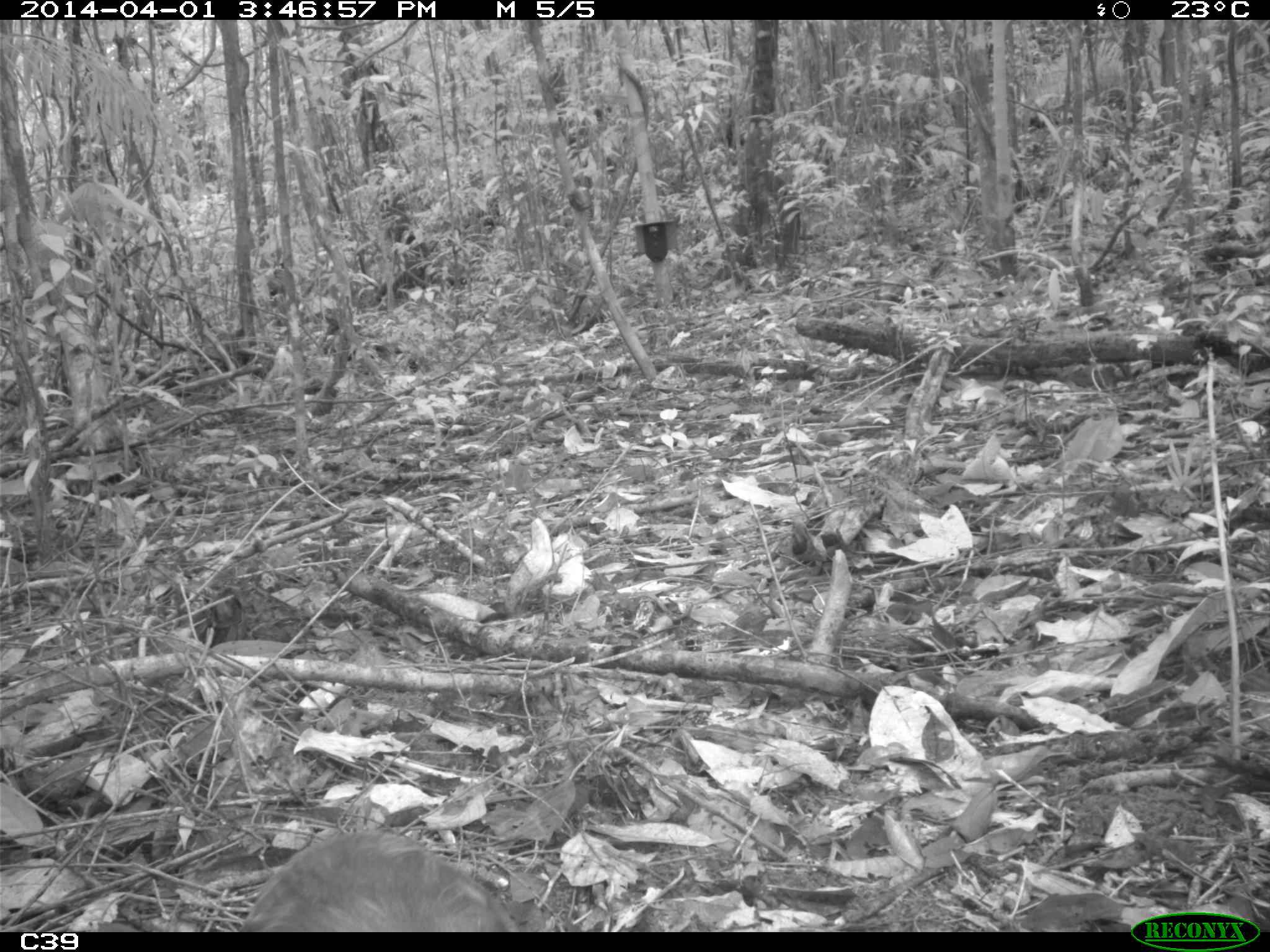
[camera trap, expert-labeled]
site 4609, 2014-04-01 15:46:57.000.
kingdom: Animalia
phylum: Chordata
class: Aves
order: Gruiformes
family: Psophiidae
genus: Psophia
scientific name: Psophia crepitans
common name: gray-winged trumpeter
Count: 1.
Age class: adult.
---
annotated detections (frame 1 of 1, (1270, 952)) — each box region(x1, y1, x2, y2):
psophia crepitans: region(235, 826, 521, 932)